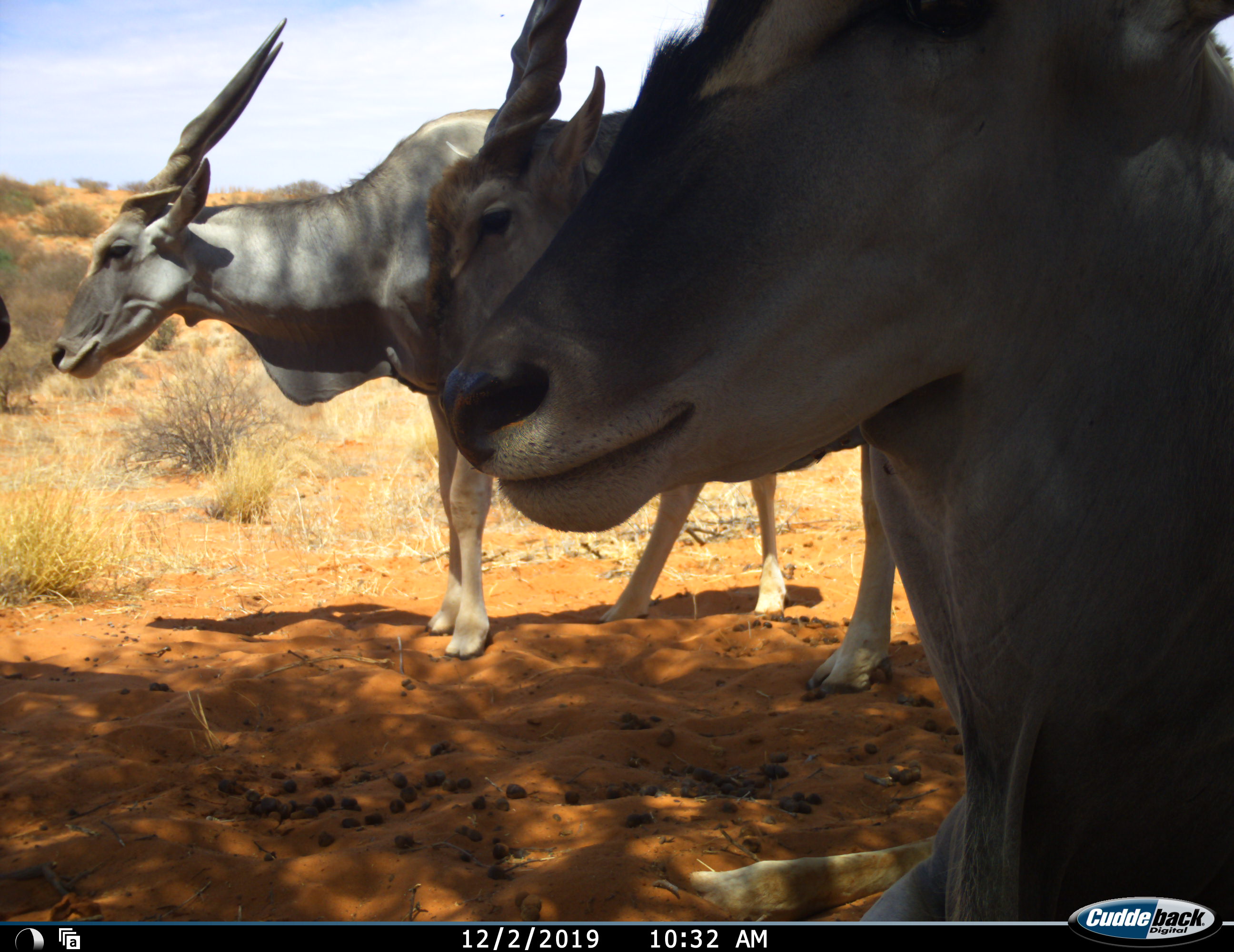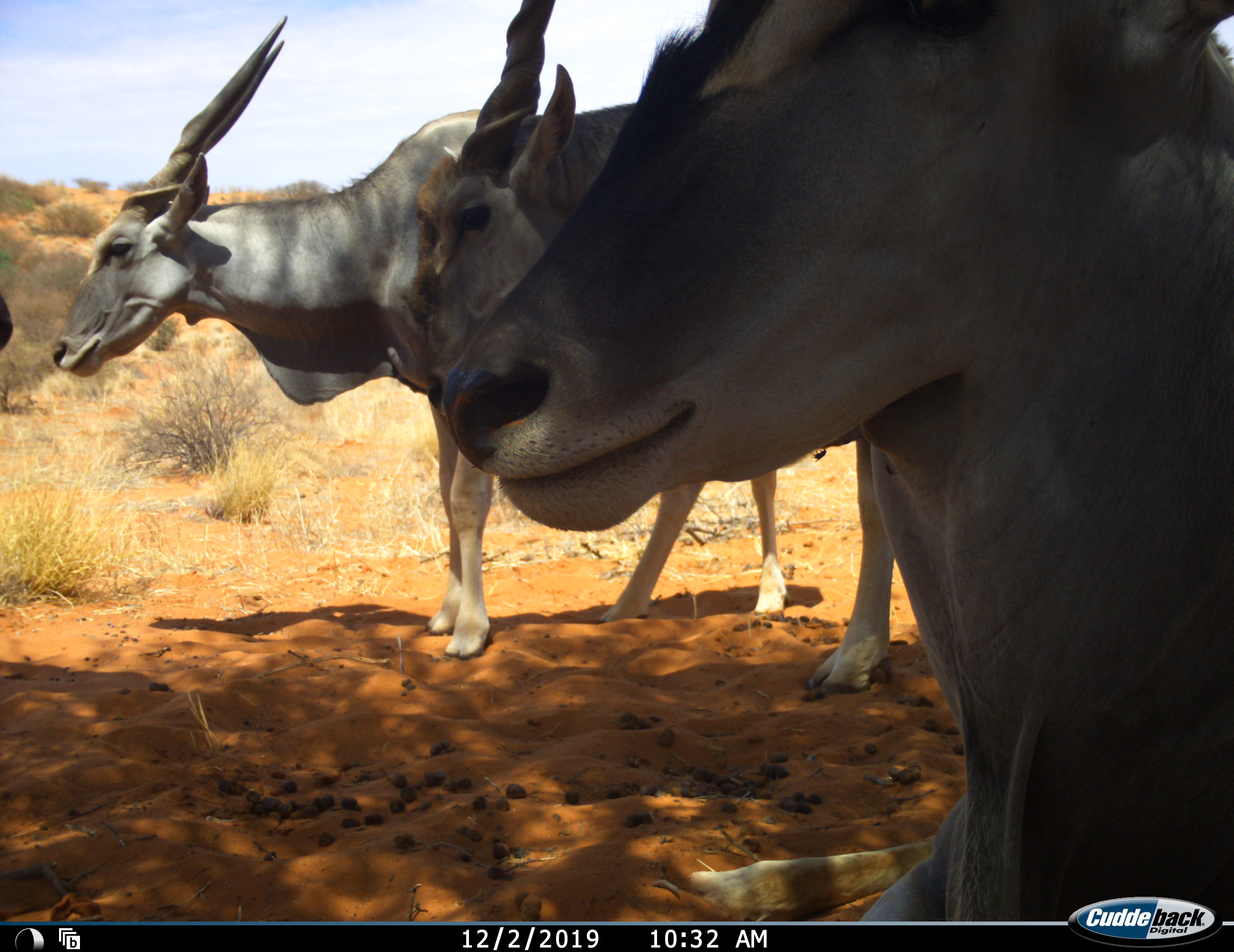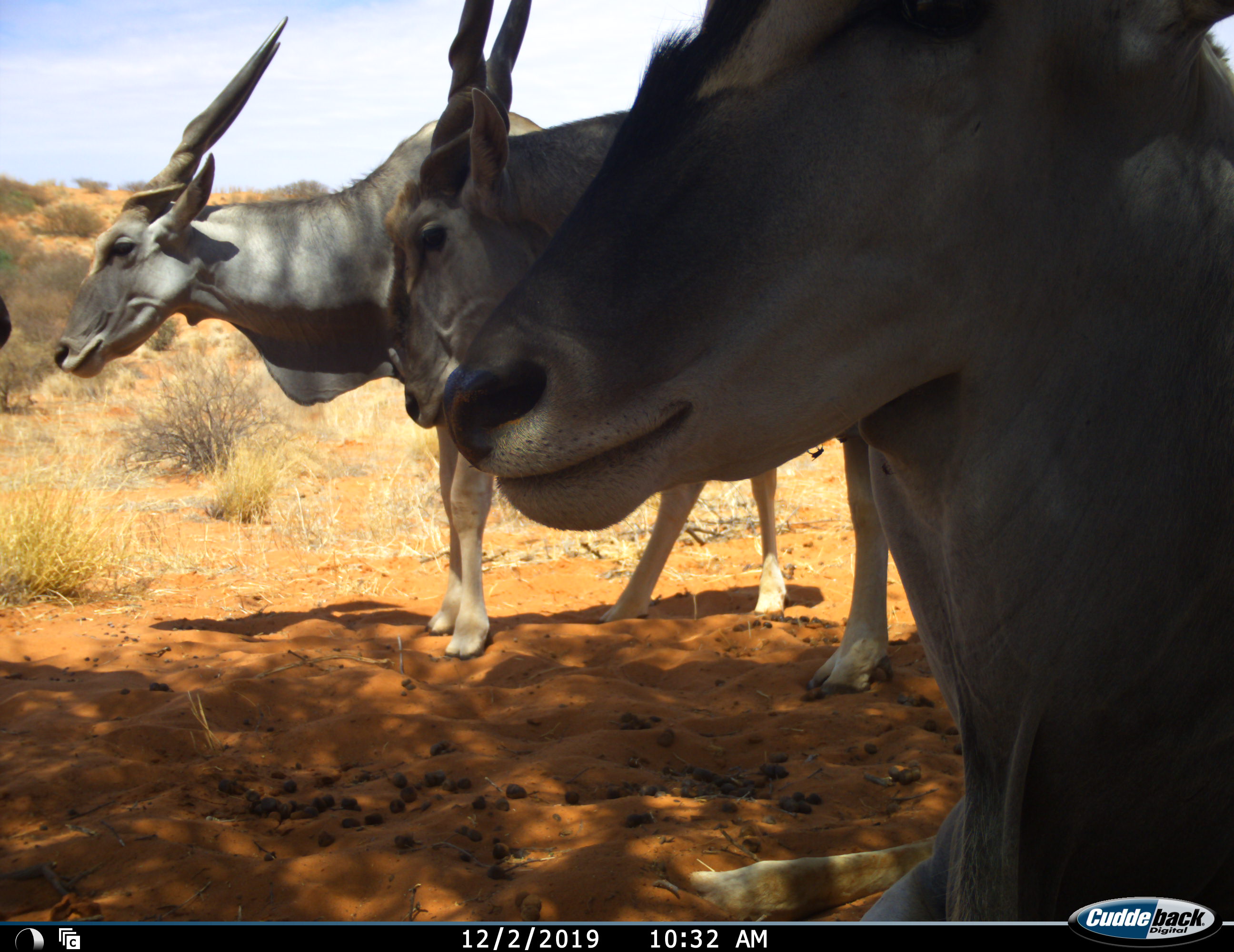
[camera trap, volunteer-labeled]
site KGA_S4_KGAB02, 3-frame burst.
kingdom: Animalia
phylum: Chordata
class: Mammalia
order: Artiodactyla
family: Bovidae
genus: Tragelaphus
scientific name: Tragelaphus oryx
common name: eland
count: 4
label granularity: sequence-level